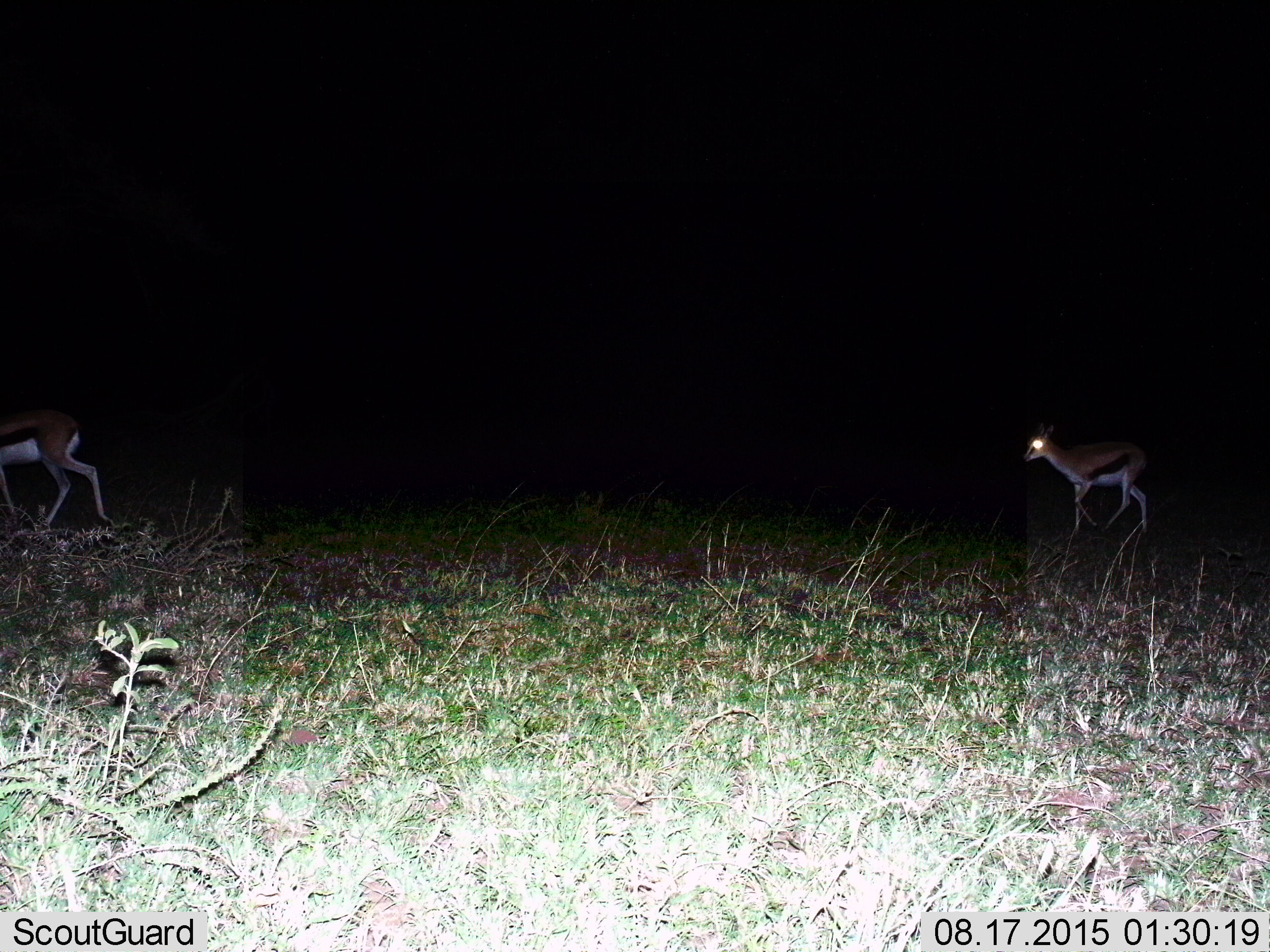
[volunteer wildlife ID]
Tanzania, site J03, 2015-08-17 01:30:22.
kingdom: Animalia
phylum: Chordata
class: Mammalia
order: Artiodactyla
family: Bovidae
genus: Eudorcas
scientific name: Eudorcas thomsonii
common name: thomson's gazelle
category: gazellethomsons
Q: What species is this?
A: Gazellethomsons (thomson's gazelle) (Eudorcas thomsonii).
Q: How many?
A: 2.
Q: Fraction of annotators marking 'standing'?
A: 10%.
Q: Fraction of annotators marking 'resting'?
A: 0%.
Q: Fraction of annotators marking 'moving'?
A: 100%.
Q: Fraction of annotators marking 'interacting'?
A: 0%.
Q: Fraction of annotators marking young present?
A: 0%.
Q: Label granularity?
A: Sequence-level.